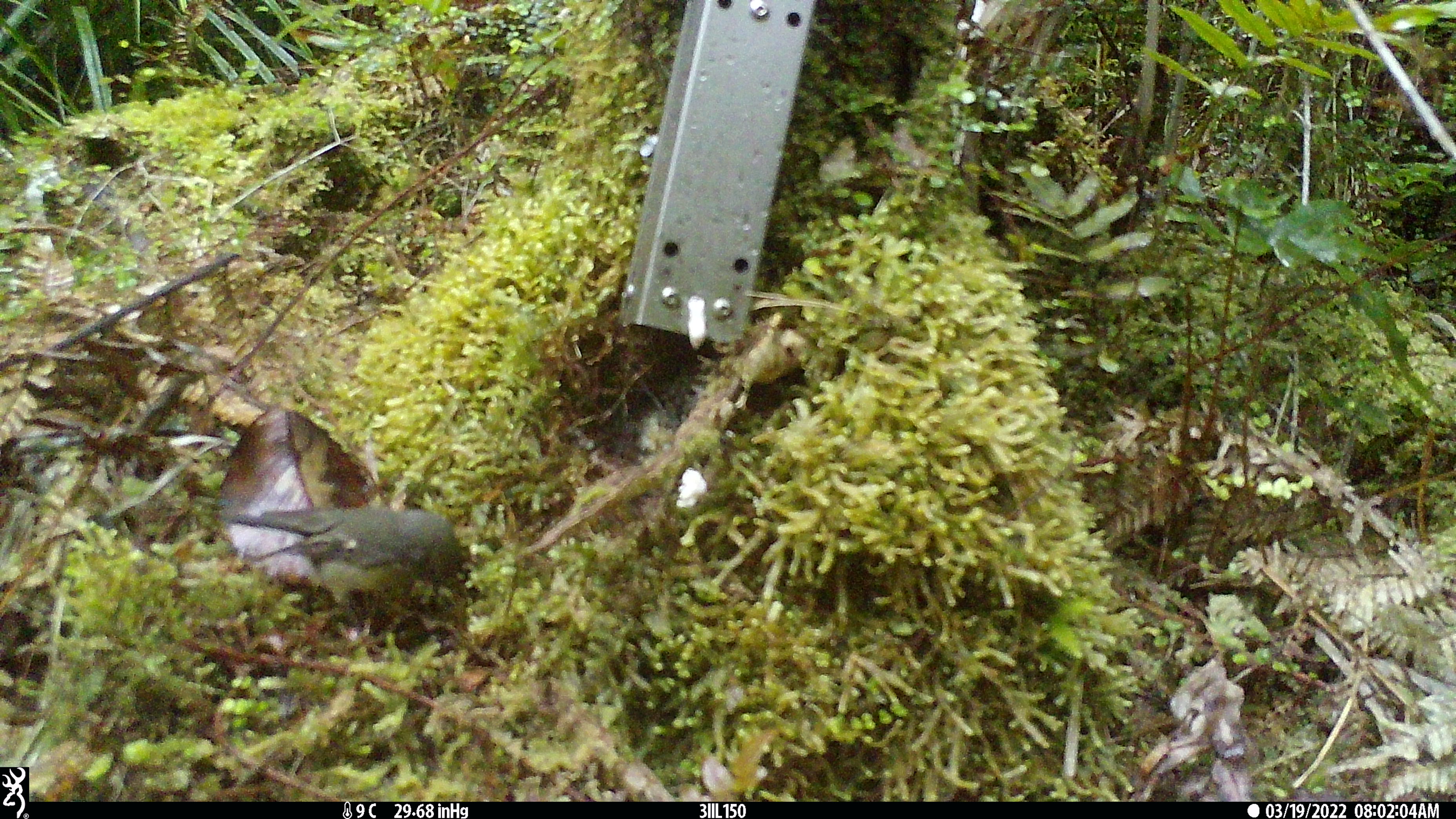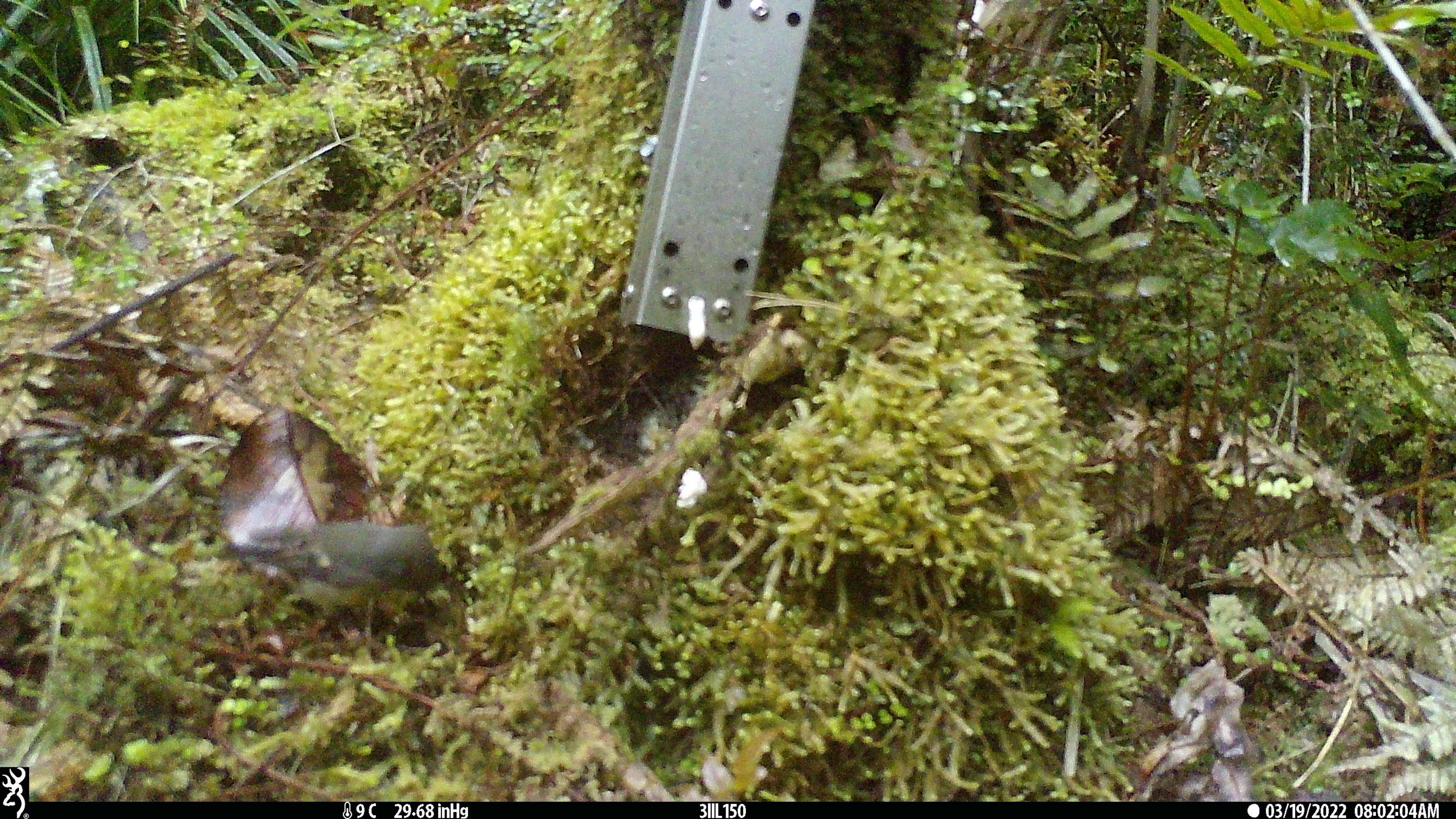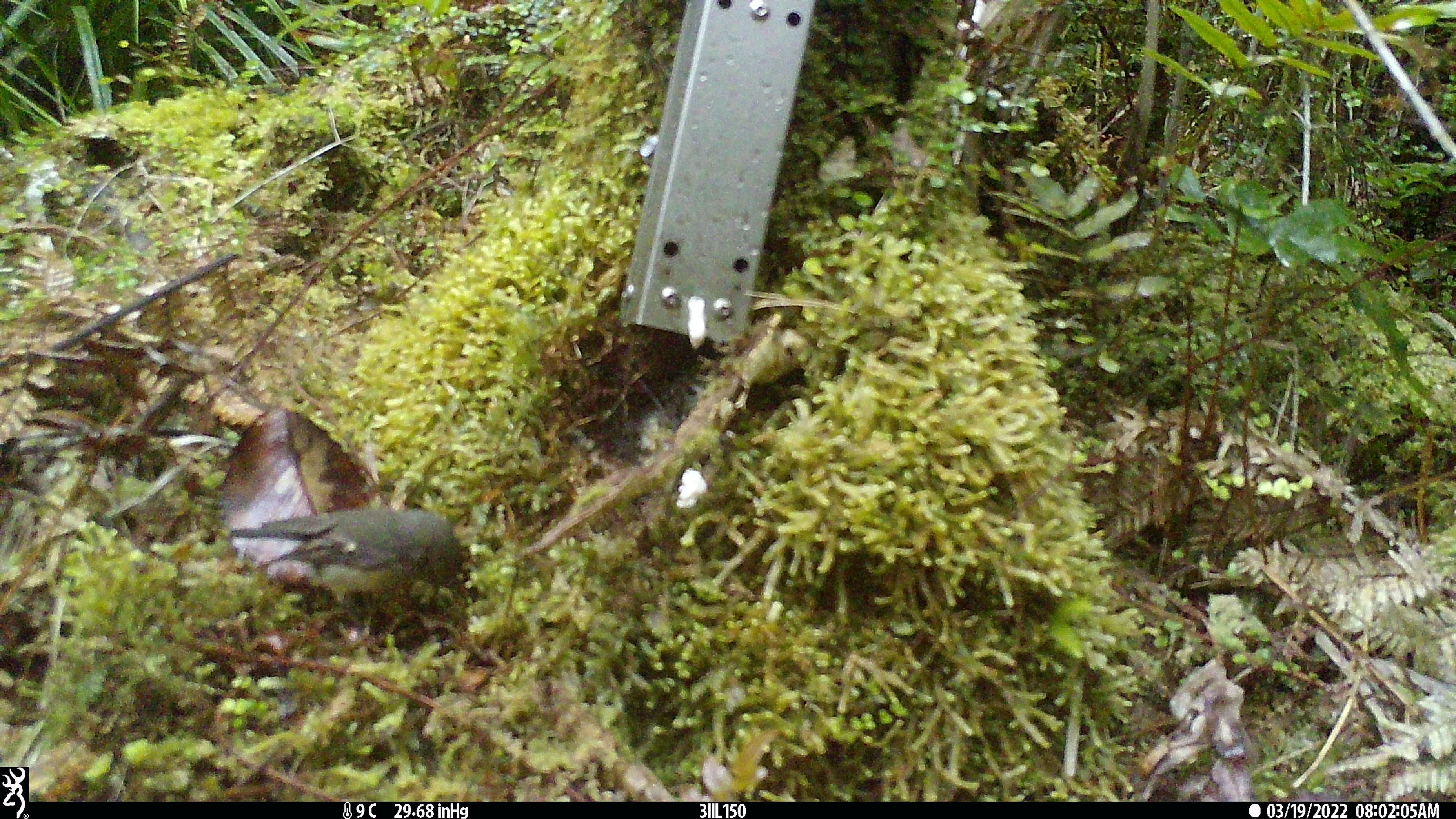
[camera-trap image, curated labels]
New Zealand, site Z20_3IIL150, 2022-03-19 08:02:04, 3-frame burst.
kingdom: Animalia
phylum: Chordata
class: Aves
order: Passeriformes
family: Petroicidae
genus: Petroica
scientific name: Petroica macrocephala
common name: tomtit